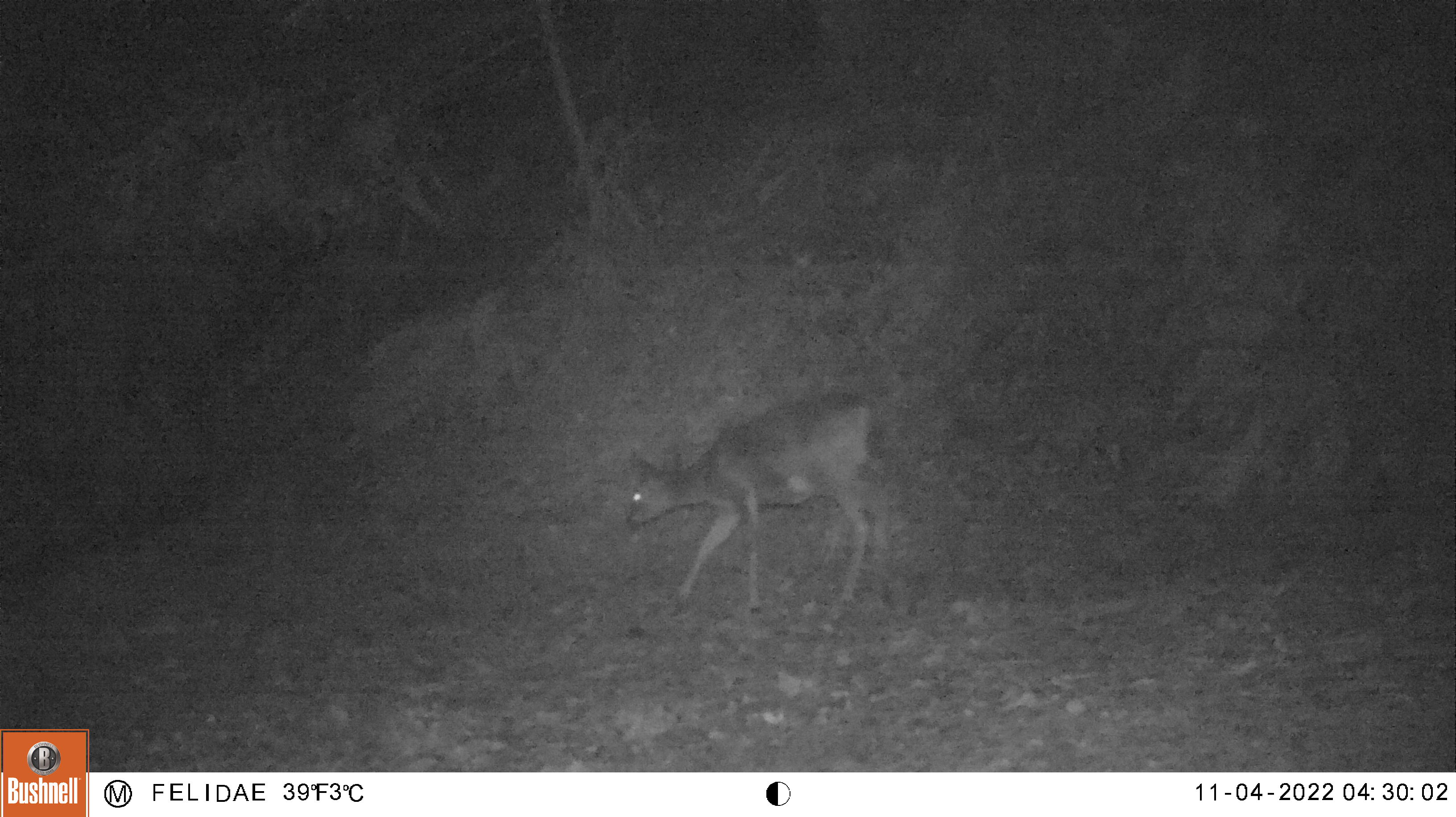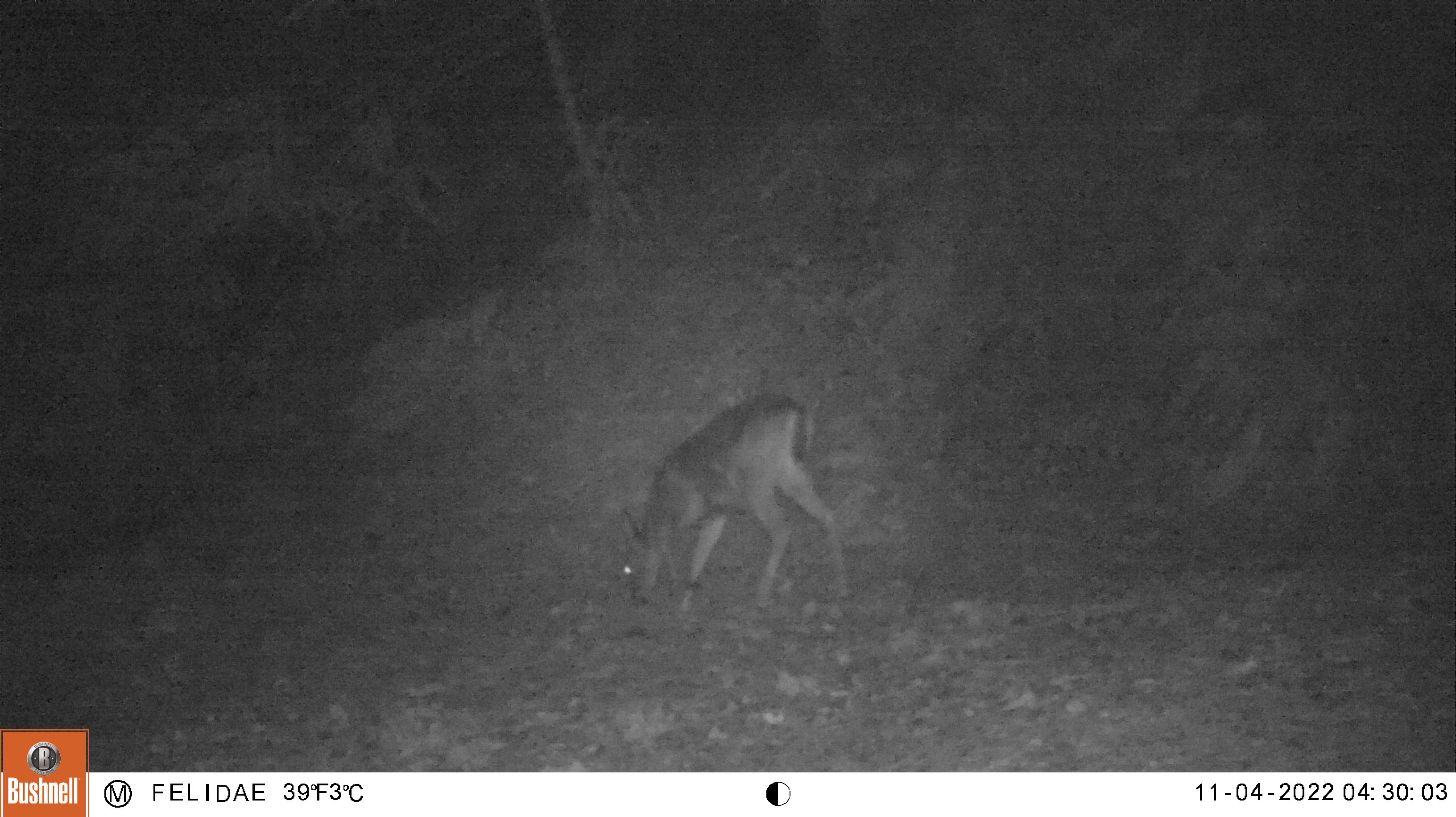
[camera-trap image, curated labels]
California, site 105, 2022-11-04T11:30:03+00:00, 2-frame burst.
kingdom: Animalia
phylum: Chordata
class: Mammalia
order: Artiodactyla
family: Cervidae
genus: Odocoileus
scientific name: Odocoileus hemionus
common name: mule deer